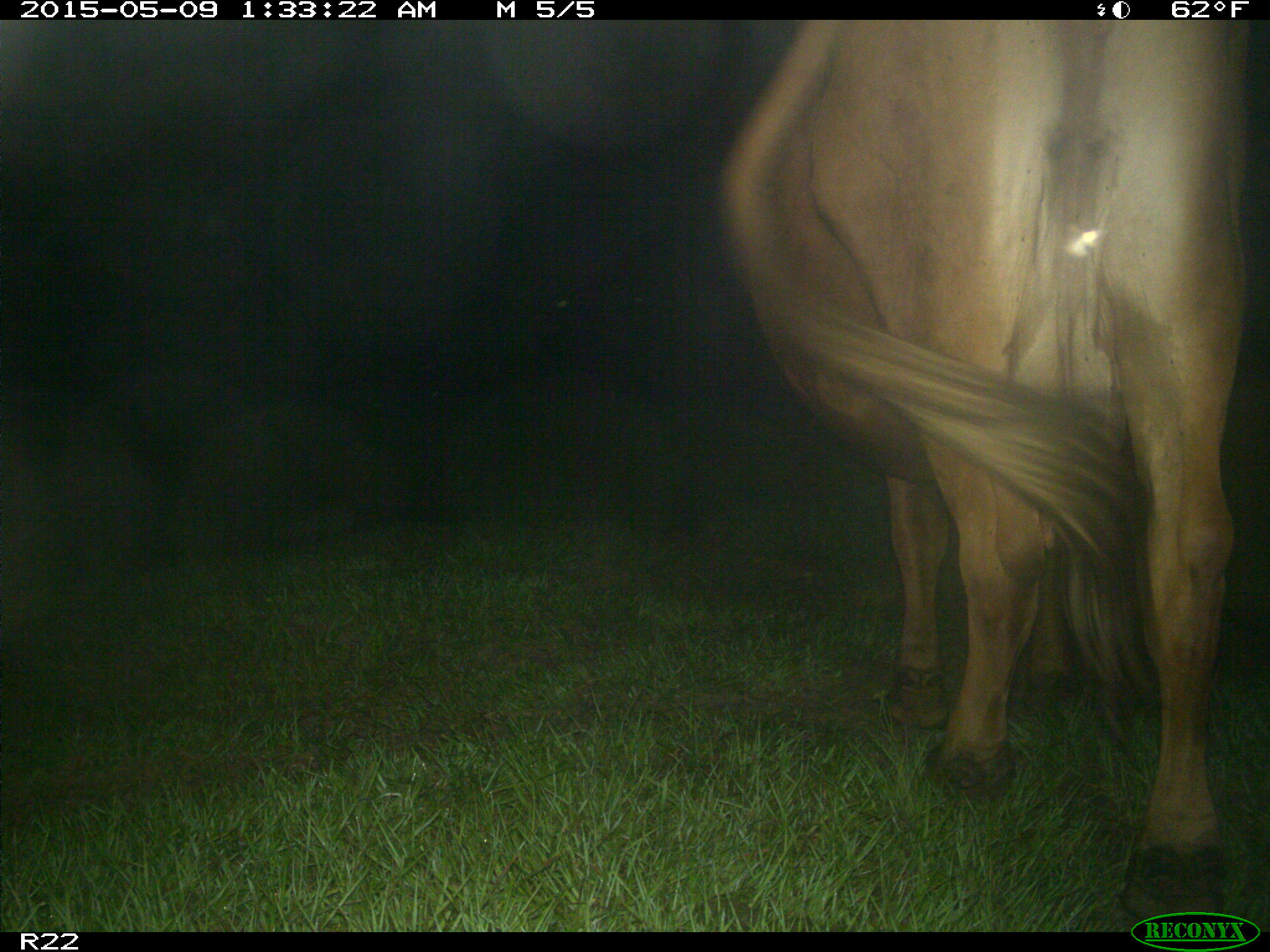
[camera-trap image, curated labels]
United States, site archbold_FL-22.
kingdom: Animalia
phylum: Chordata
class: Mammalia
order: Artiodactyla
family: Bovidae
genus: Bos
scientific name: Bos taurus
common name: domestic cow